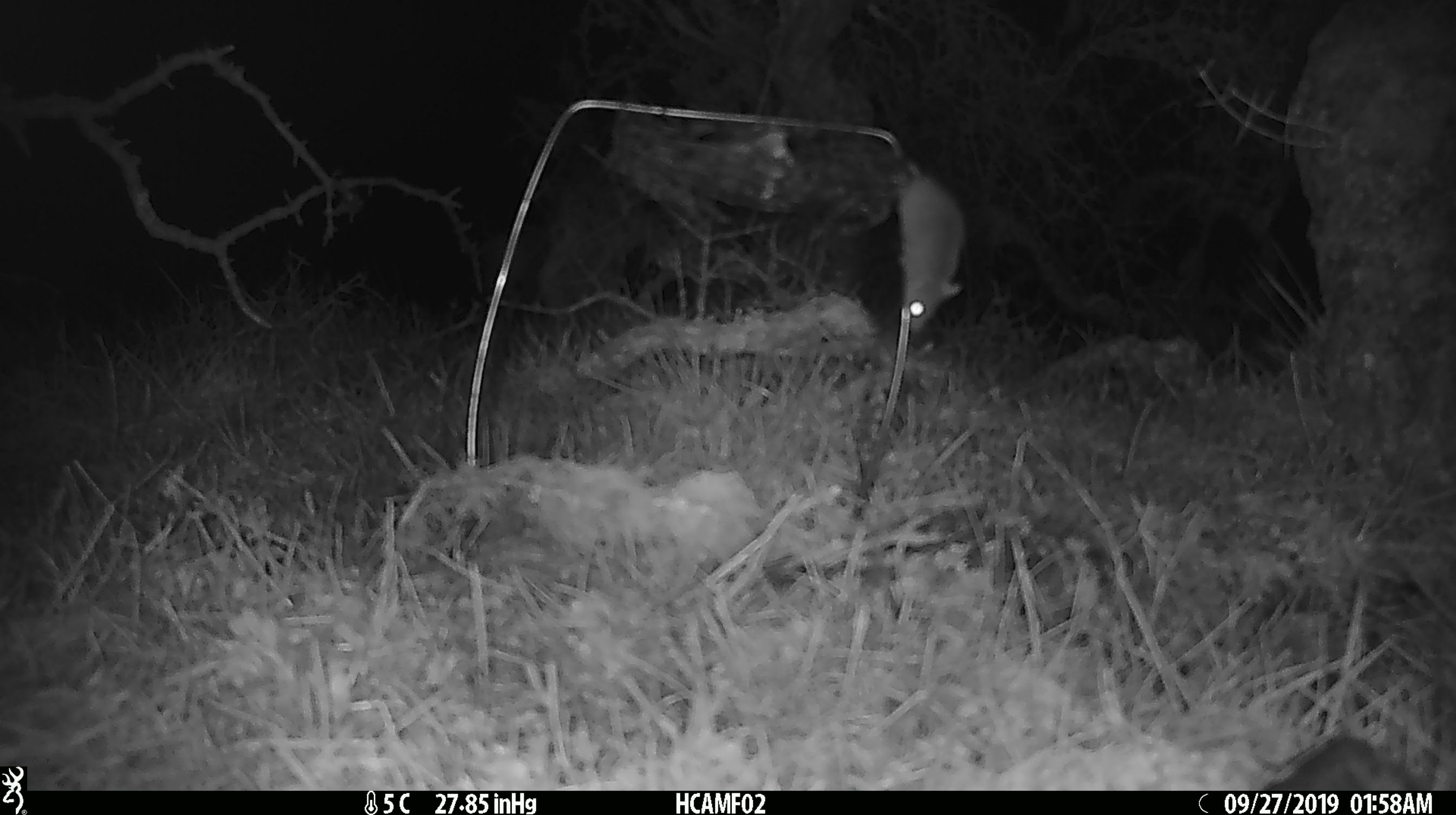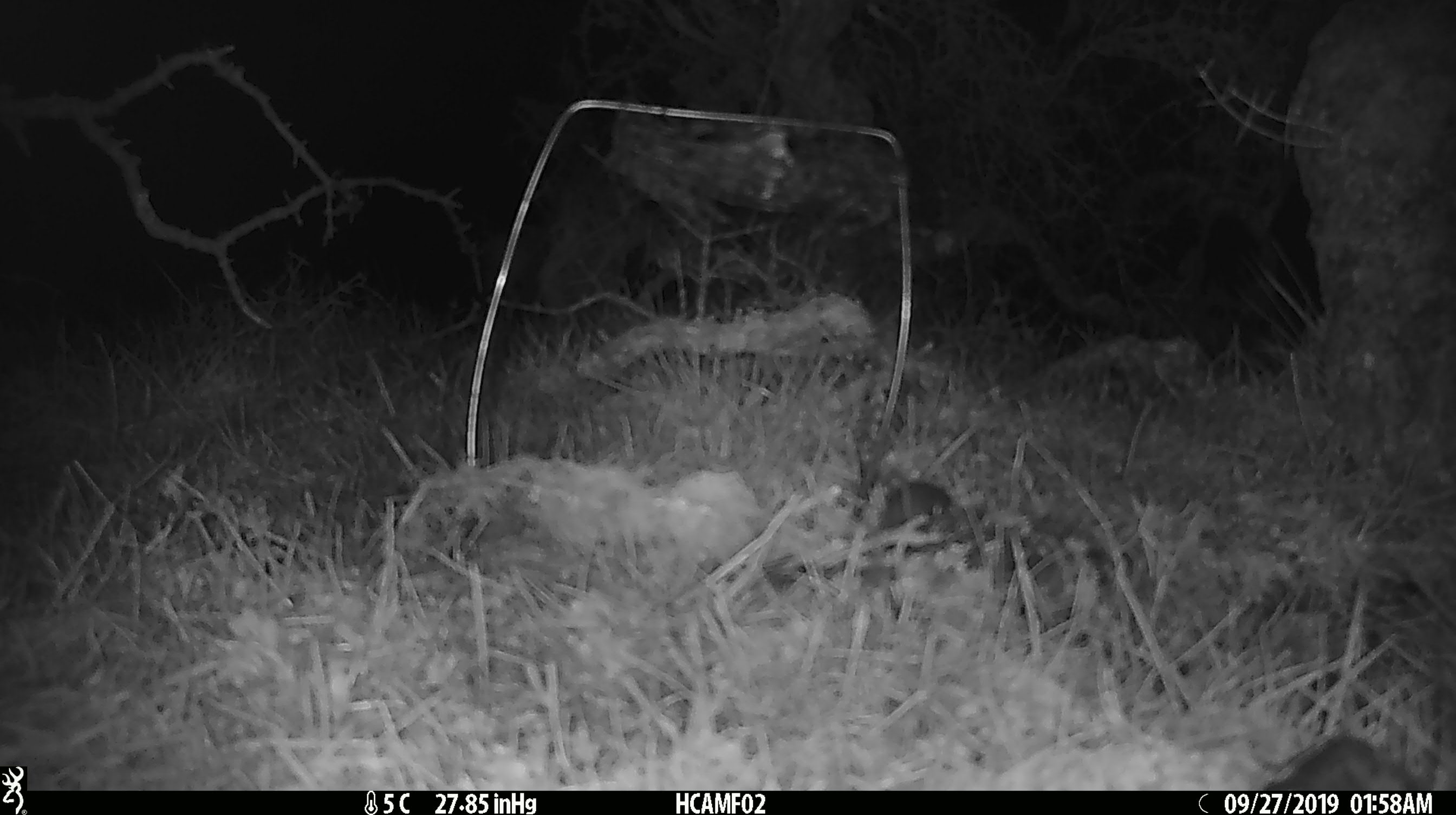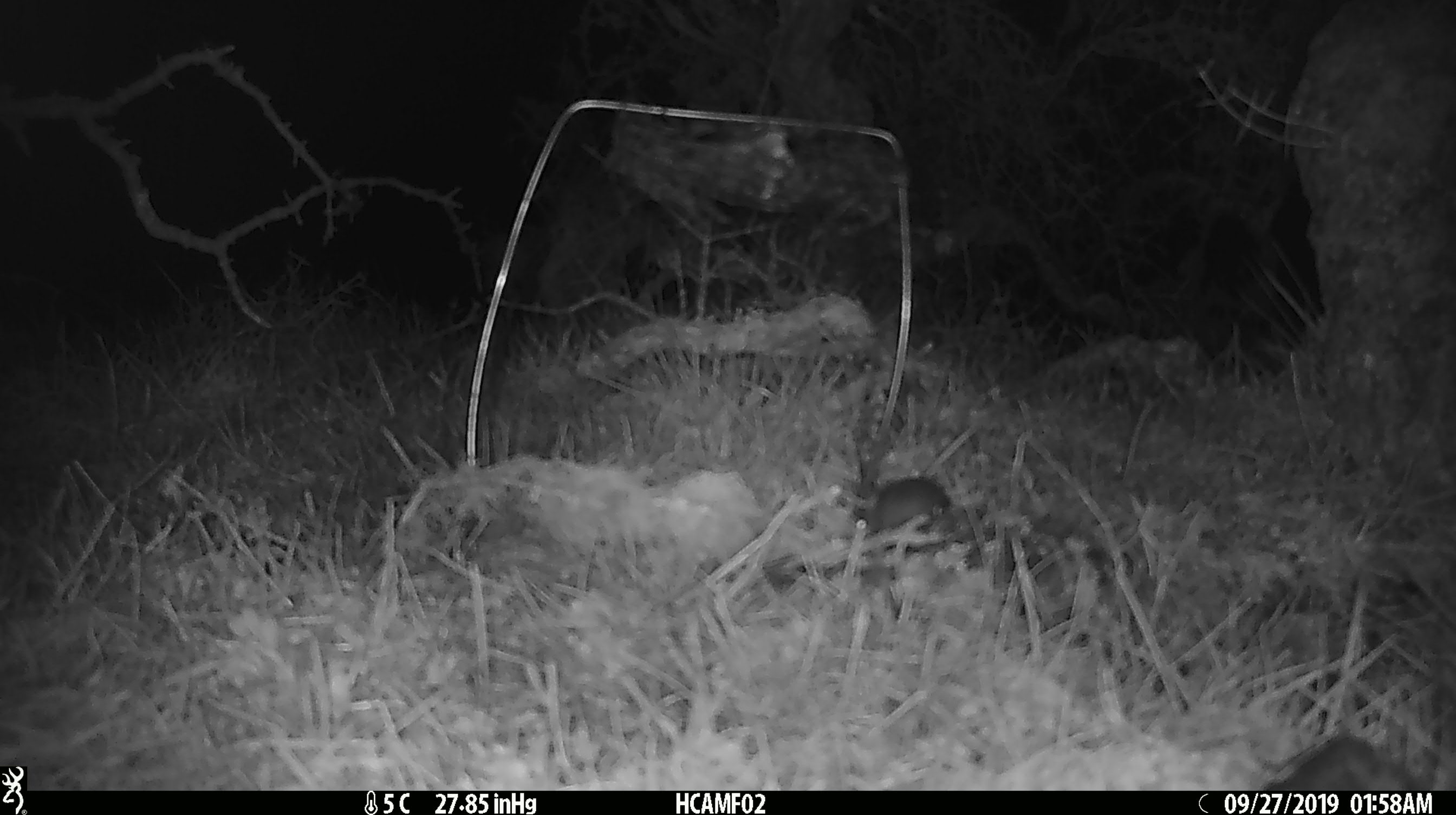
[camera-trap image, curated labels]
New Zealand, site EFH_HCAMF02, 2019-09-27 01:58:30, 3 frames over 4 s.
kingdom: Animalia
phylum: Chordata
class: Mammalia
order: Rodentia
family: Muridae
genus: Mus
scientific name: Mus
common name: mouse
Mouse (Mus).